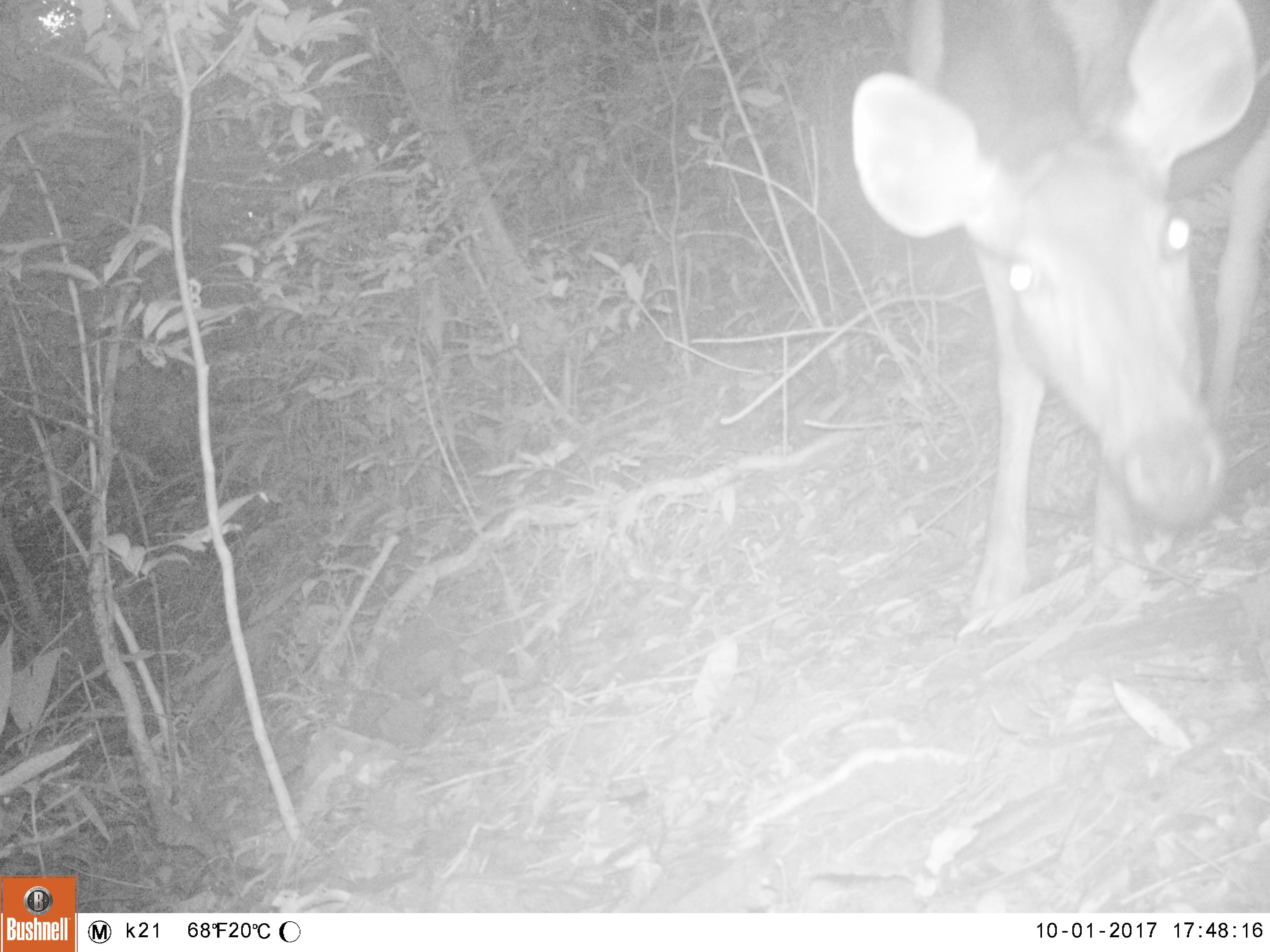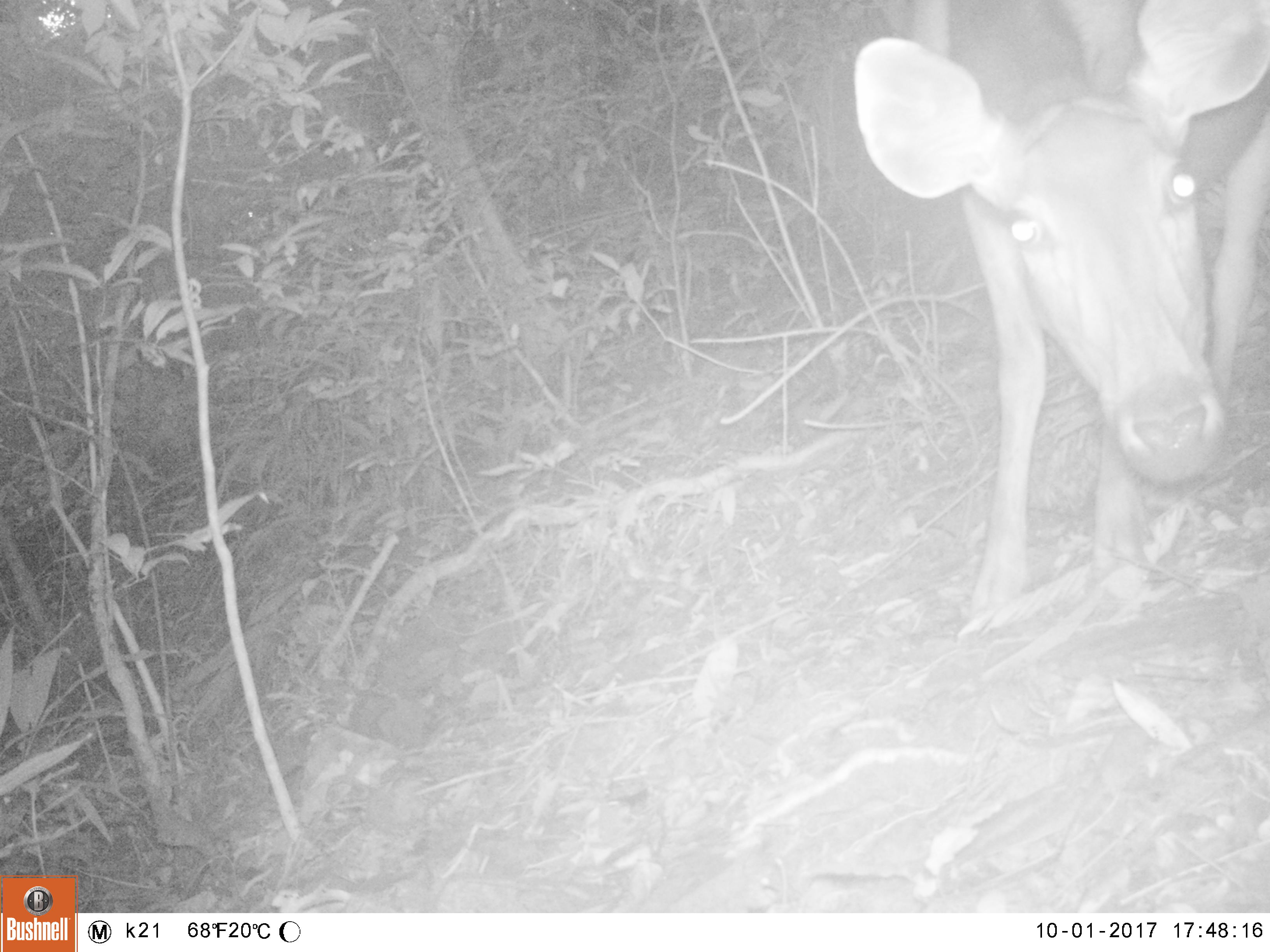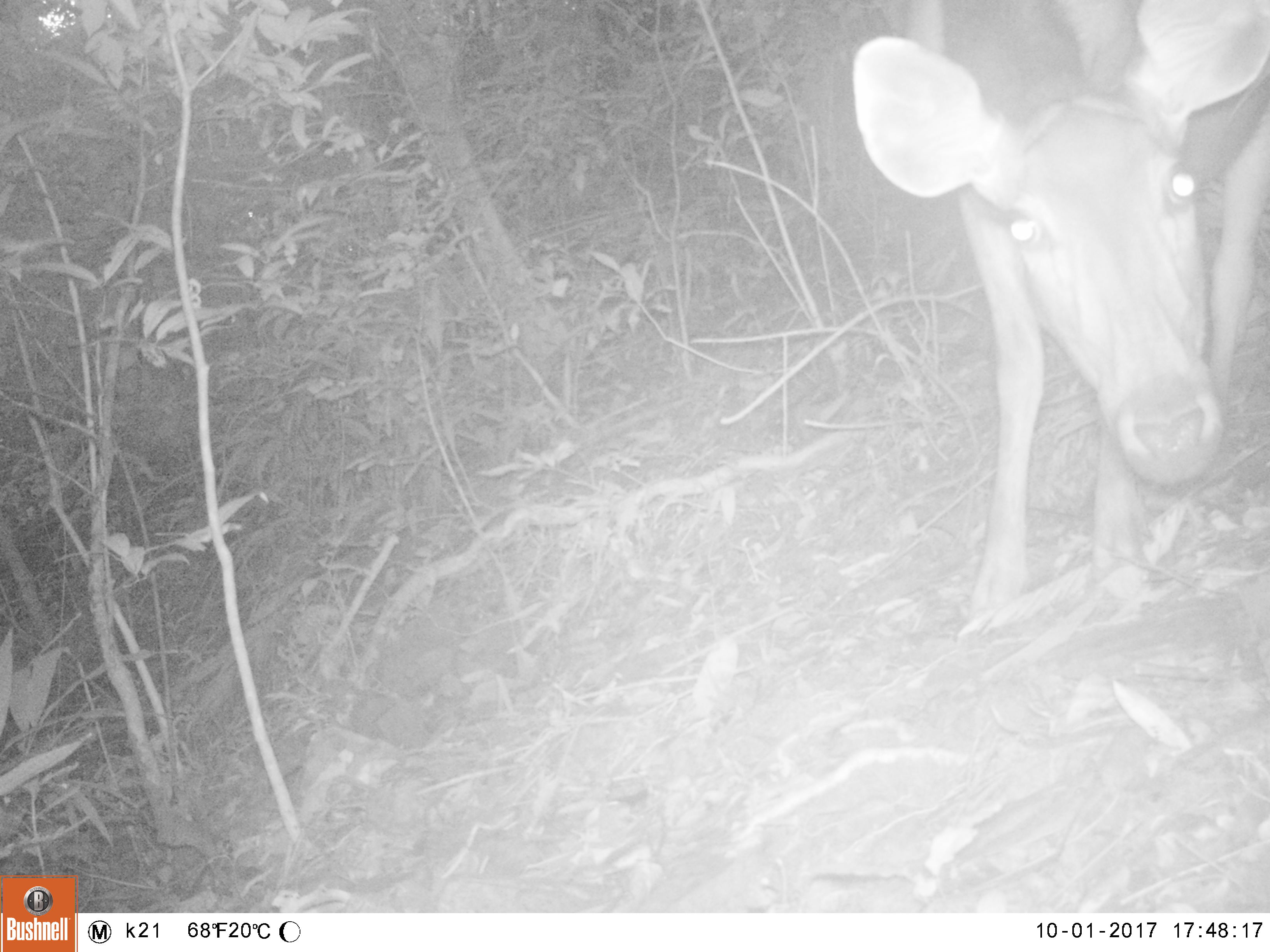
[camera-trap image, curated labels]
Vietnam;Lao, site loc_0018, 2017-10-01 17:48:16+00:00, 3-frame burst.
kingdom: Animalia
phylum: Chordata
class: Mammalia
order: Artiodactyla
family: Cervidae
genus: Rusa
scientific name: Rusa unicolor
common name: sambar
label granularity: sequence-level